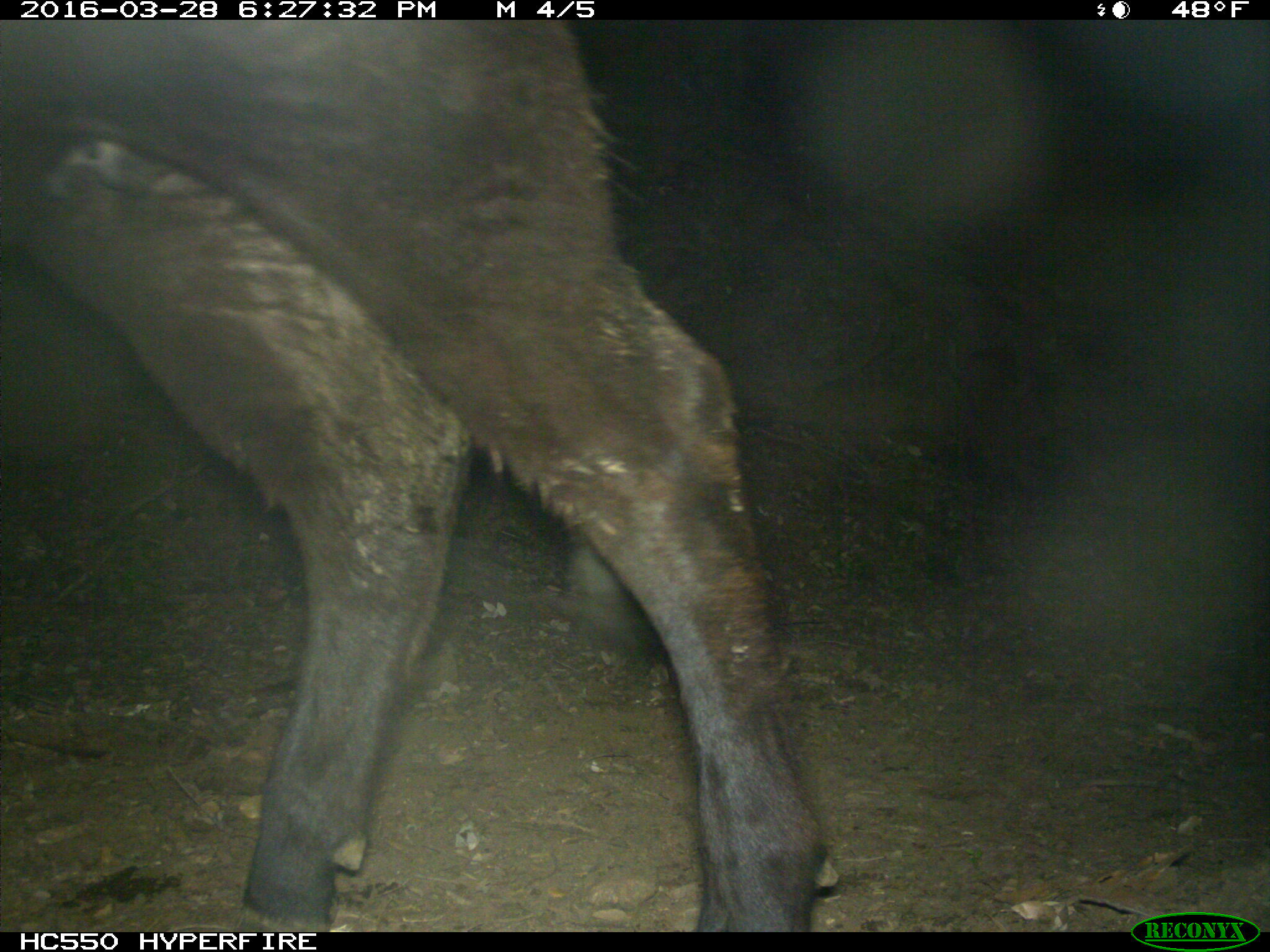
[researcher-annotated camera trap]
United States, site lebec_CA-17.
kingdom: Animalia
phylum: Chordata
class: Mammalia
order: Artiodactyla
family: Bovidae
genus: Bos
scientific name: Bos taurus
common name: domestic cow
Bos taurus (domestic cow).